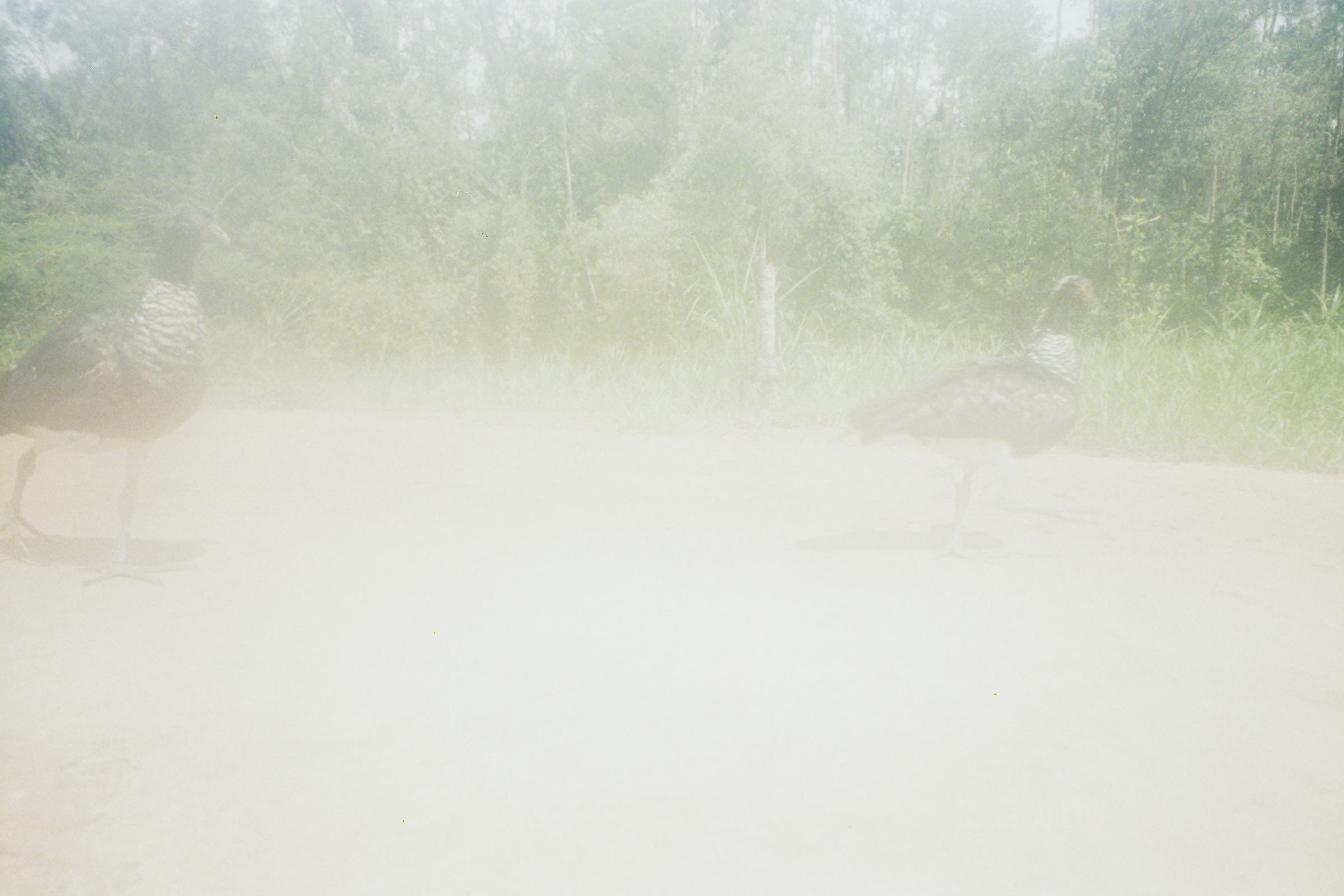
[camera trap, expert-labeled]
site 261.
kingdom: Animalia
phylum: Chordata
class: Aves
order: Anseriformes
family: Anhimidae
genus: Anhima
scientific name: Anhima cornuta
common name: horned screamer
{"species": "Anhima cornuta (horned screamer)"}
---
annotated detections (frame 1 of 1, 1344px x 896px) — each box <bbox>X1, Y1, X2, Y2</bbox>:
anhima cornuta: <bbox>1, 199, 236, 584</bbox>; <bbox>842, 273, 1101, 567</bbox>